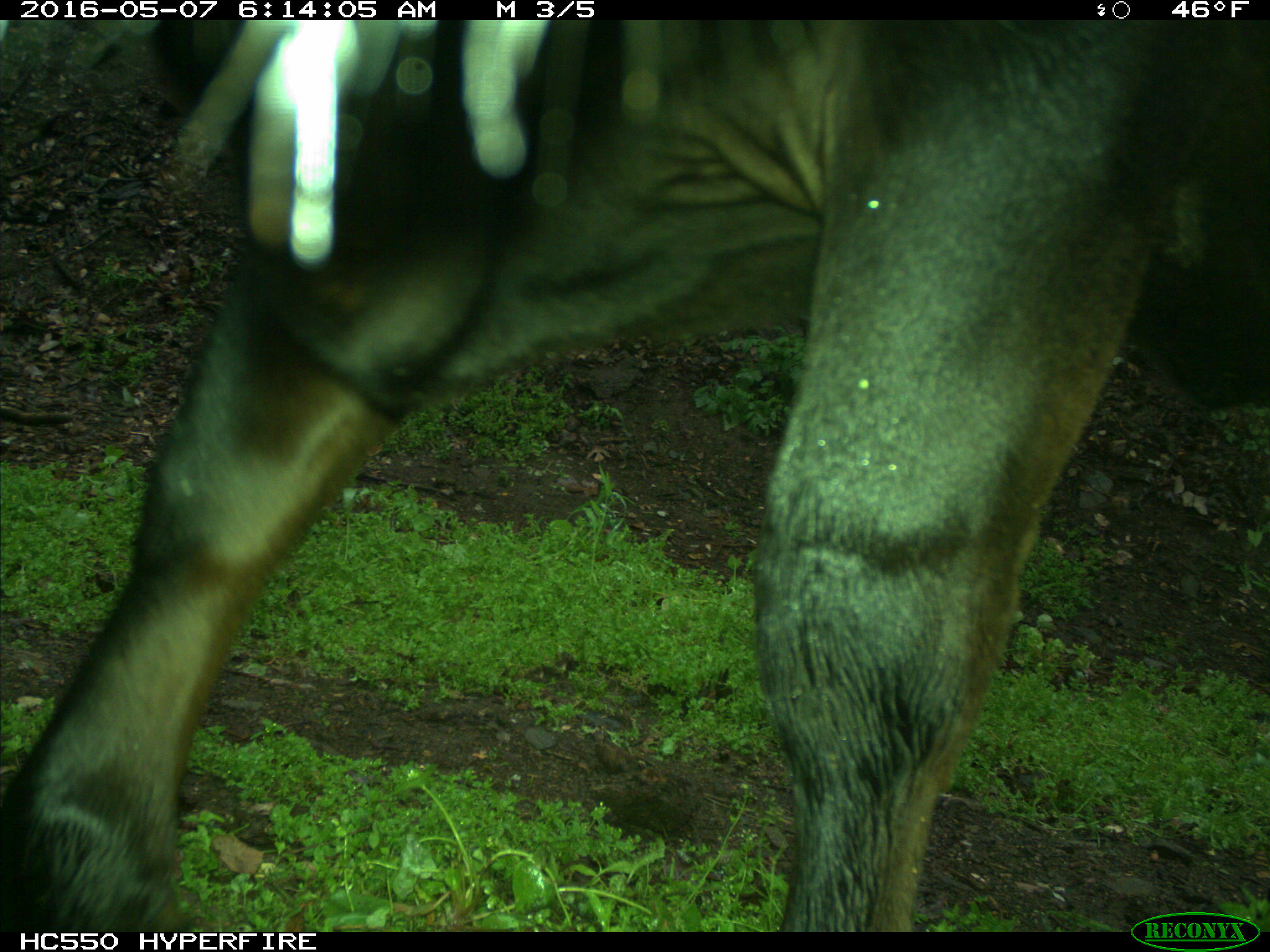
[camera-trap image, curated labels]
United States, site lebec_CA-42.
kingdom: Animalia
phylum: Chordata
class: Mammalia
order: Artiodactyla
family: Bovidae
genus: Bos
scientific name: Bos taurus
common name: domestic cow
Bos taurus (domestic cow).